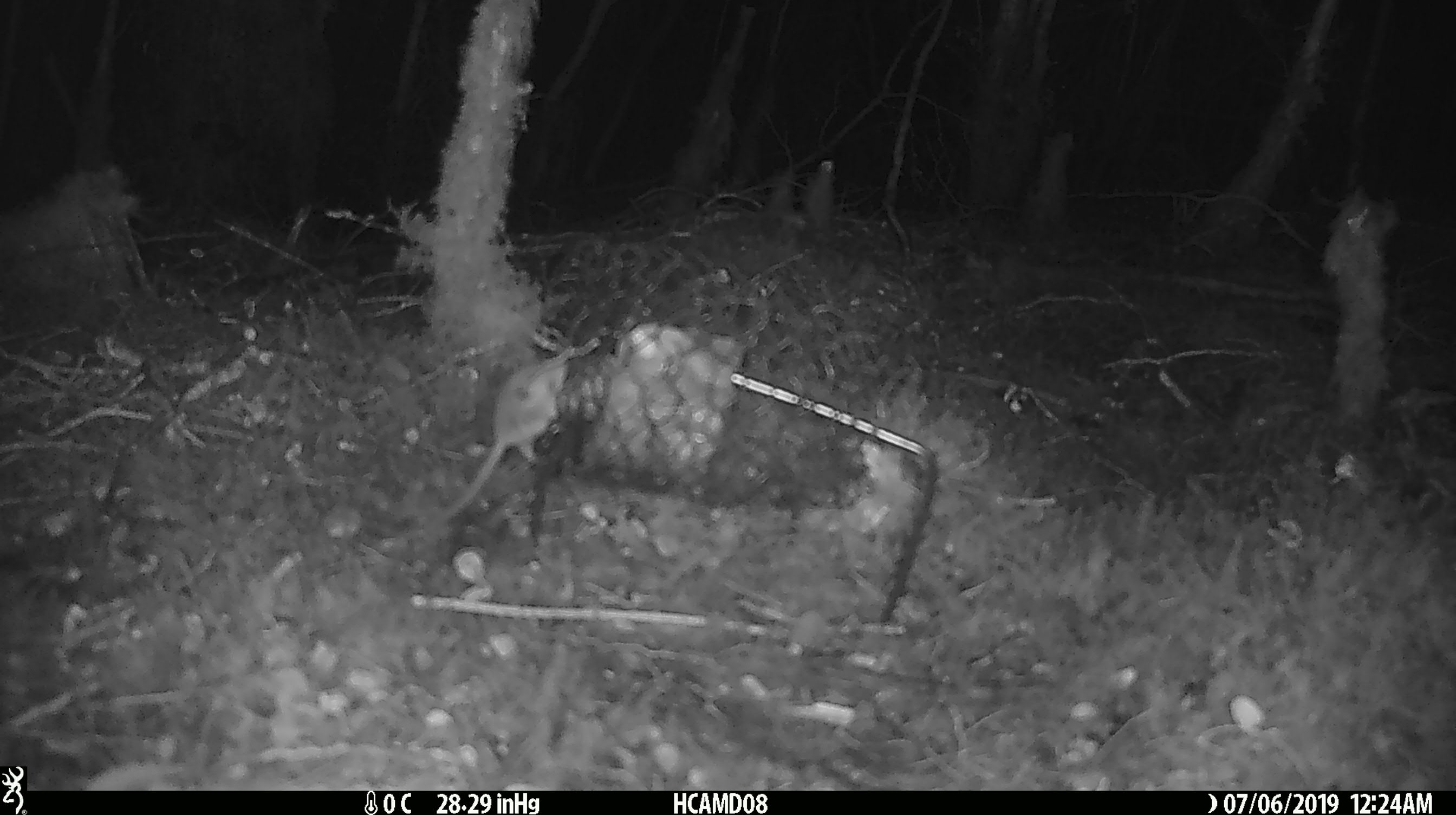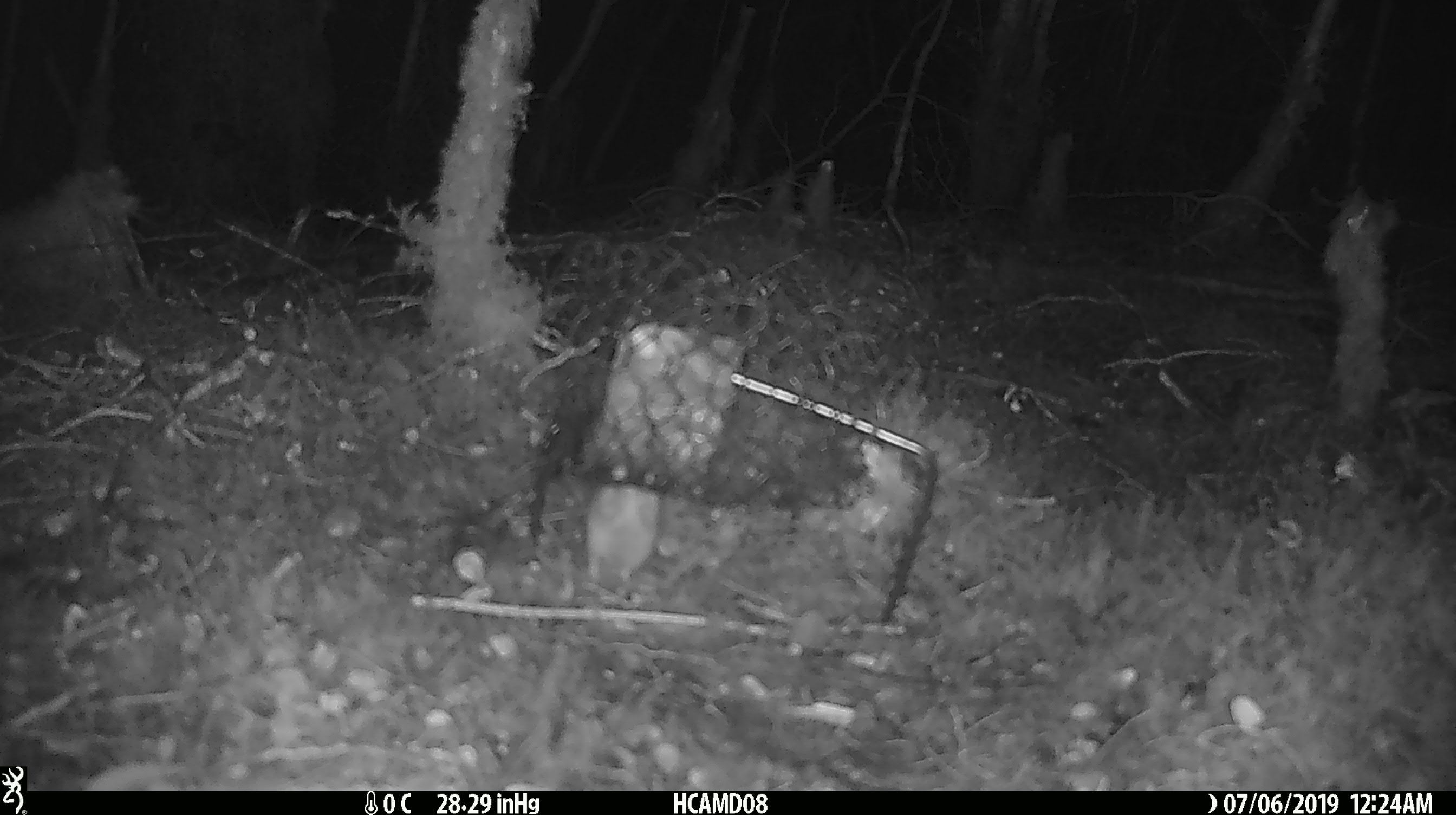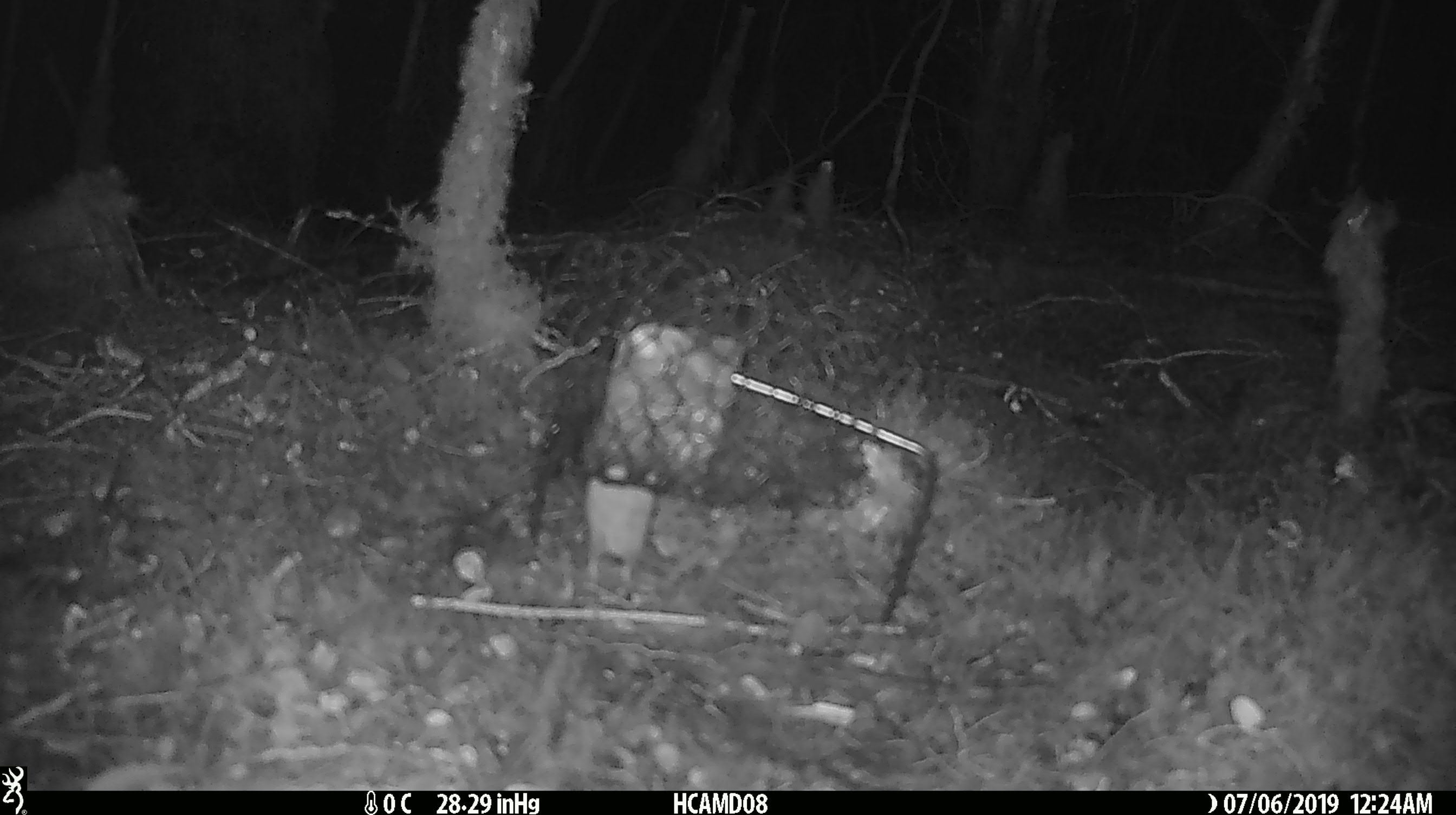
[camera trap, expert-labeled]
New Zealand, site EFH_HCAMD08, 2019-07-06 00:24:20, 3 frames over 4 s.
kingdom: Animalia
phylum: Chordata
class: Mammalia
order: Rodentia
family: Muridae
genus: Mus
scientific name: Mus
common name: mouse